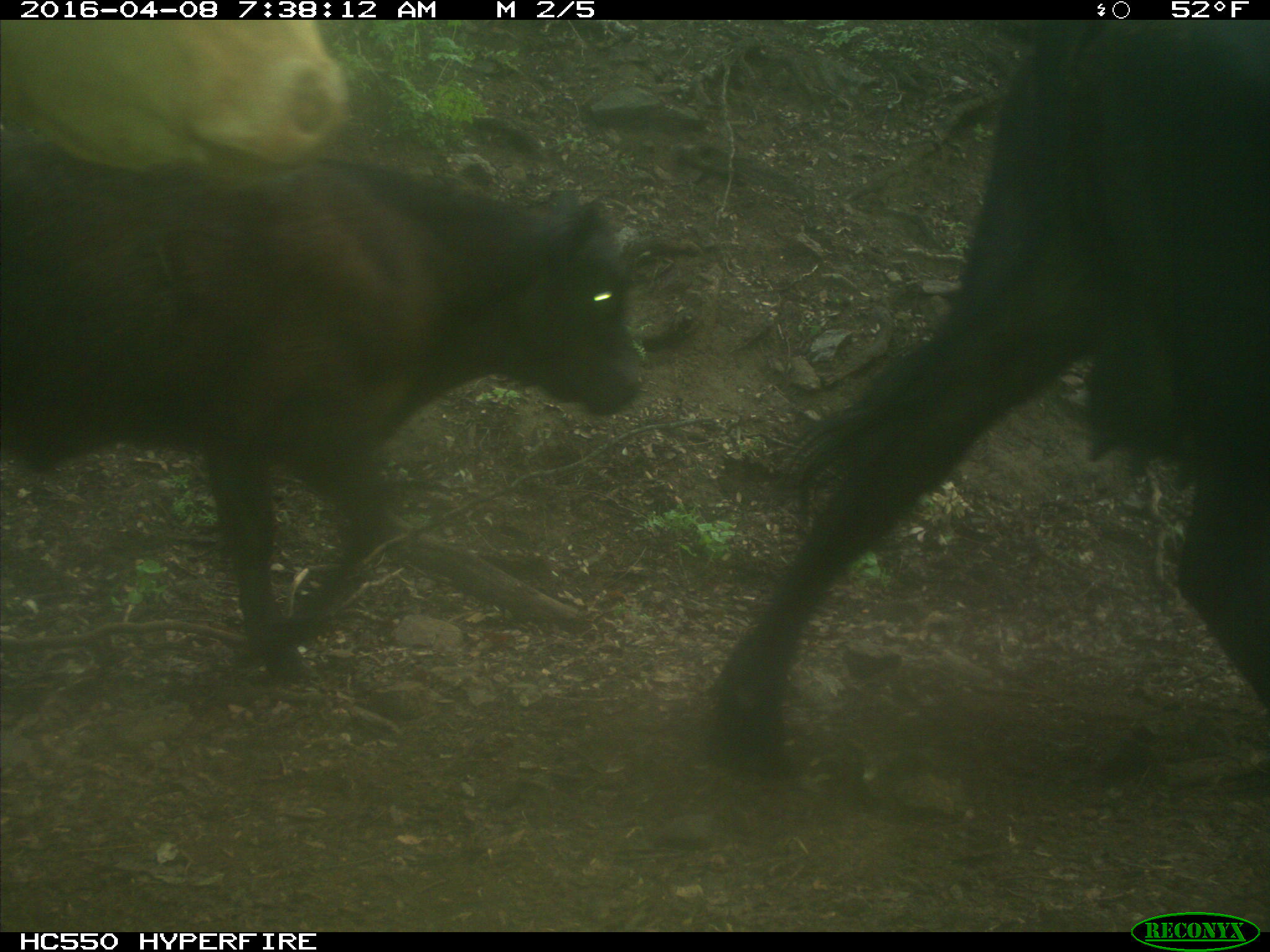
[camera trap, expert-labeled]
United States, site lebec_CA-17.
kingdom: Animalia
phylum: Chordata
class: Mammalia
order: Artiodactyla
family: Bovidae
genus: Bos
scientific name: Bos taurus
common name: domestic cow